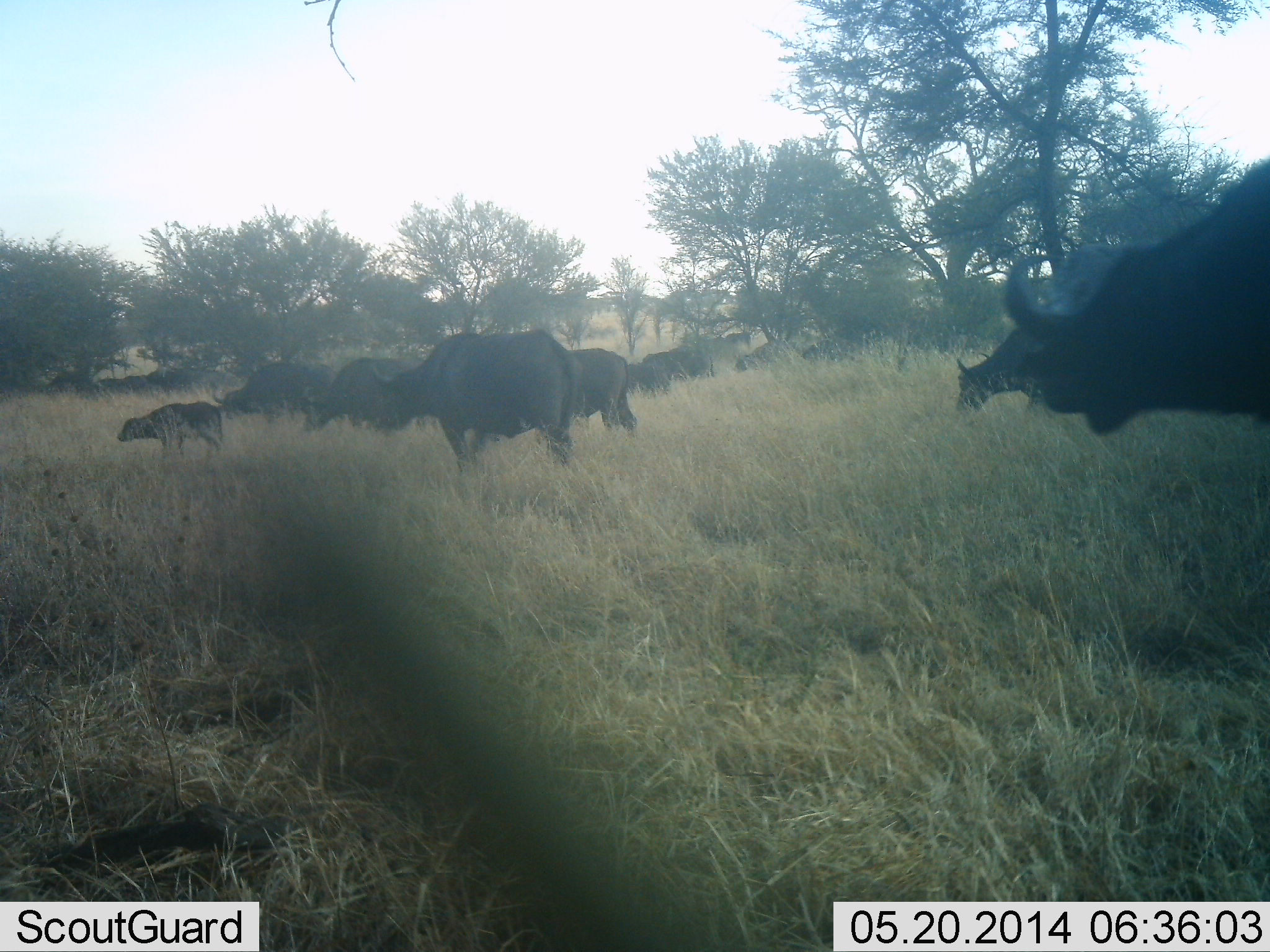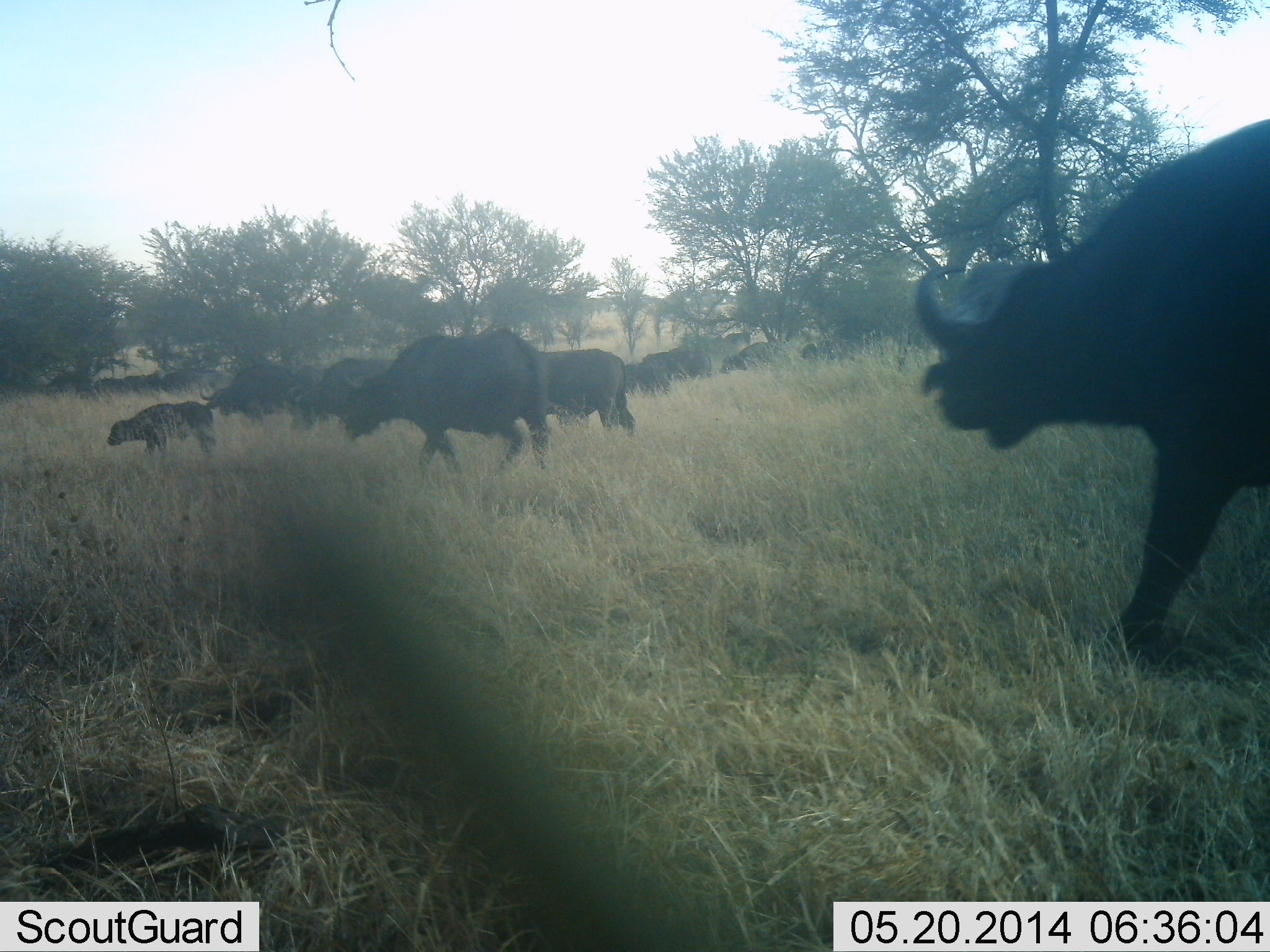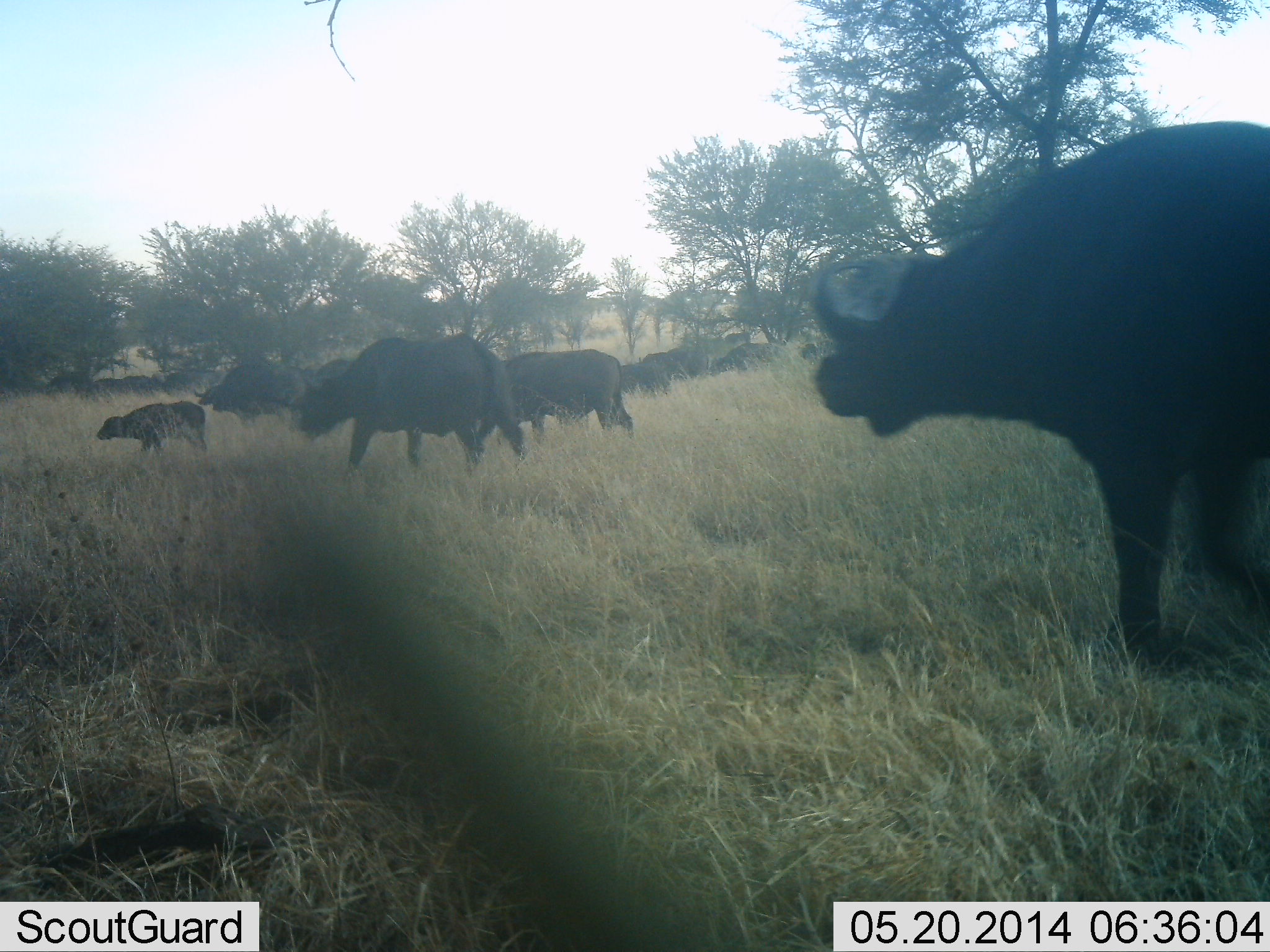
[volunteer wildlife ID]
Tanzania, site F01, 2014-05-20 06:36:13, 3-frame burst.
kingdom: Animalia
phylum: Chordata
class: Mammalia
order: Artiodactyla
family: Bovidae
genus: Syncerus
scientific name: Syncerus caffer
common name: cape buffalo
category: buffalo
Buffalo (cape buffalo) (Syncerus caffer), count 10. Behavior (volunteer vote fractions): standing 40%, resting 0%, moving 100%, interacting 0%. Young present (vote fraction): 80%. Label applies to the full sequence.